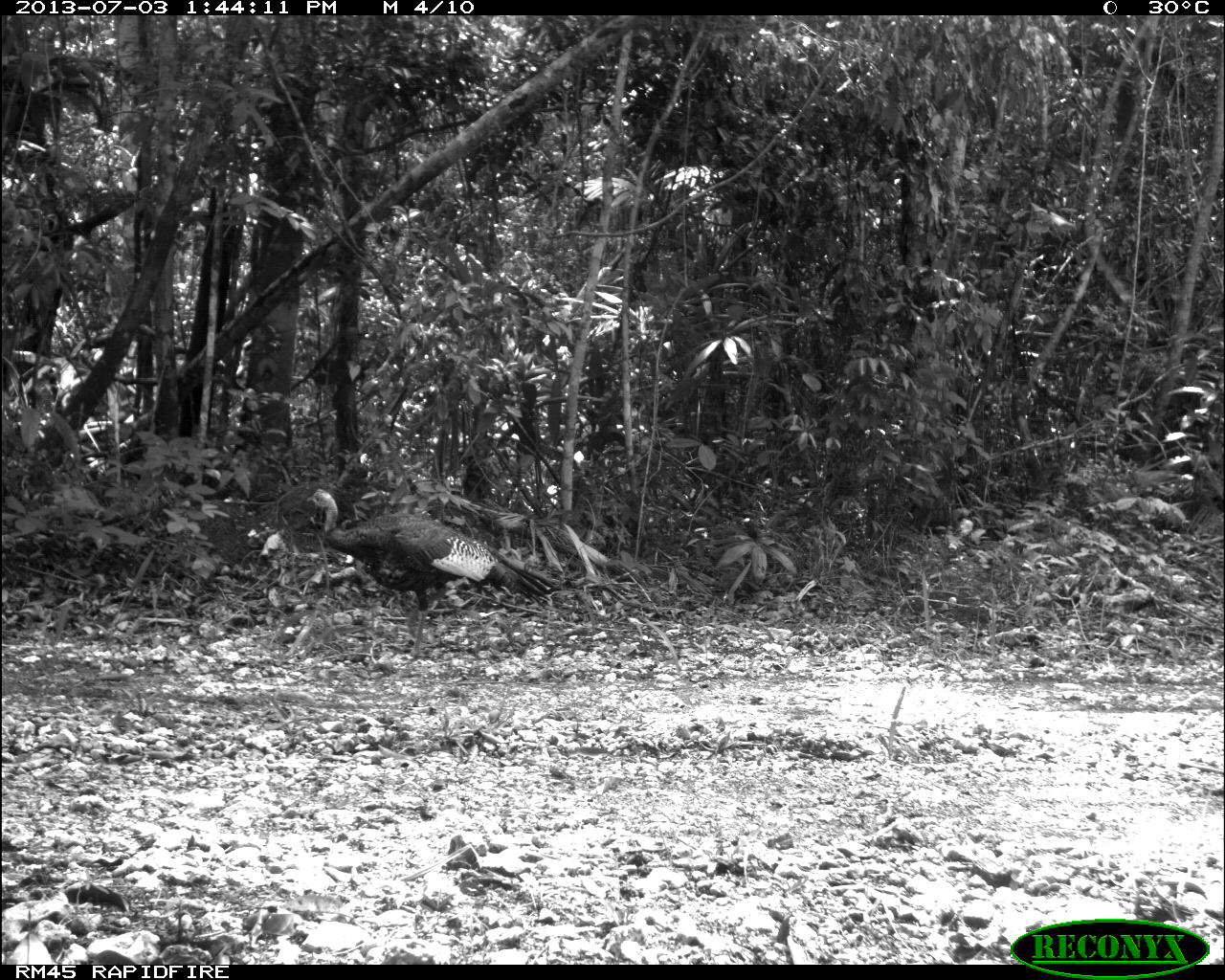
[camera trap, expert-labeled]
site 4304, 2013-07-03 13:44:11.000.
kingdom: Animalia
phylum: Chordata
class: Aves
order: Galliformes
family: Phasianidae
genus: Meleagris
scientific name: Meleagris ocellata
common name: ocellated turkey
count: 2